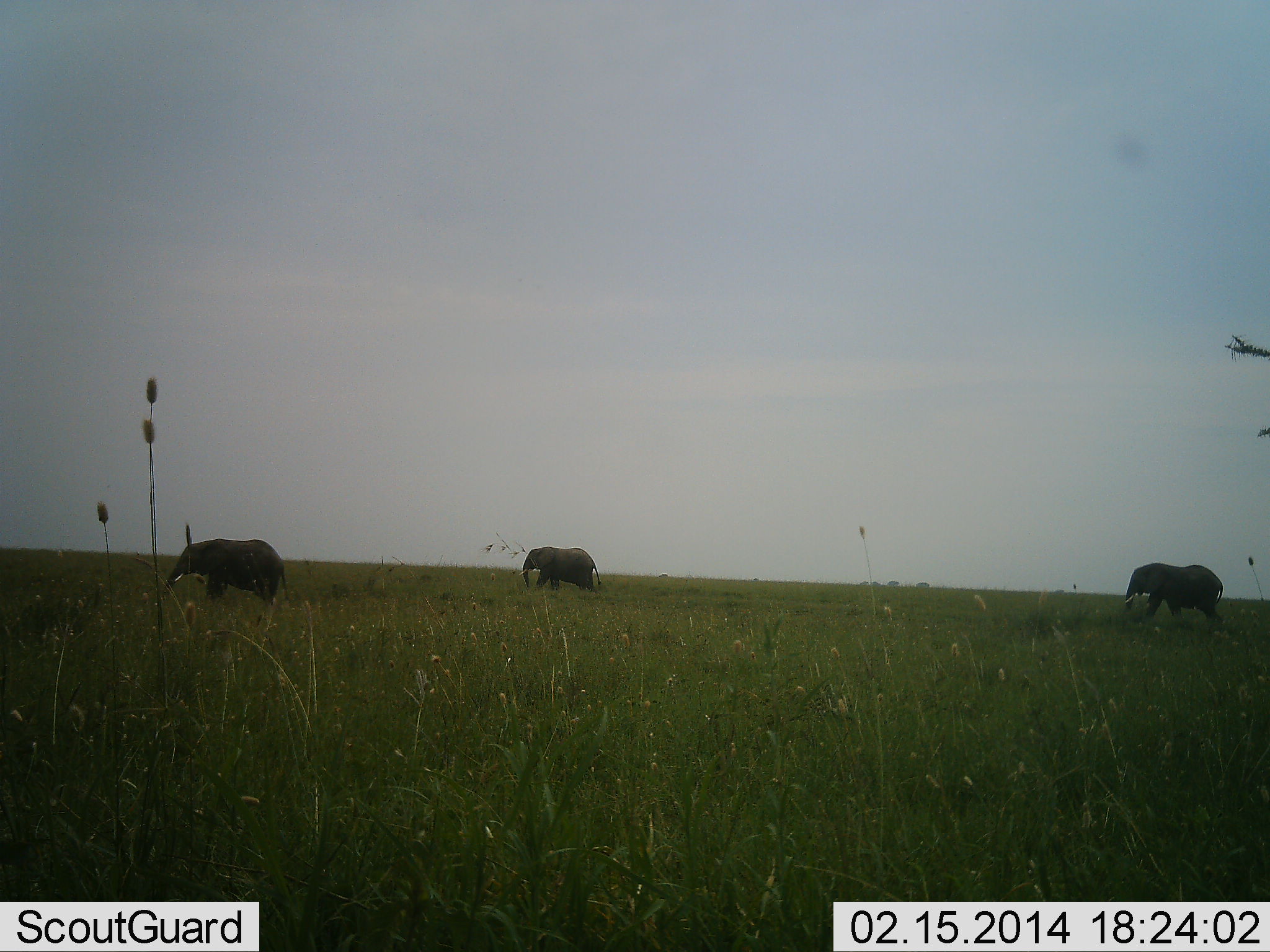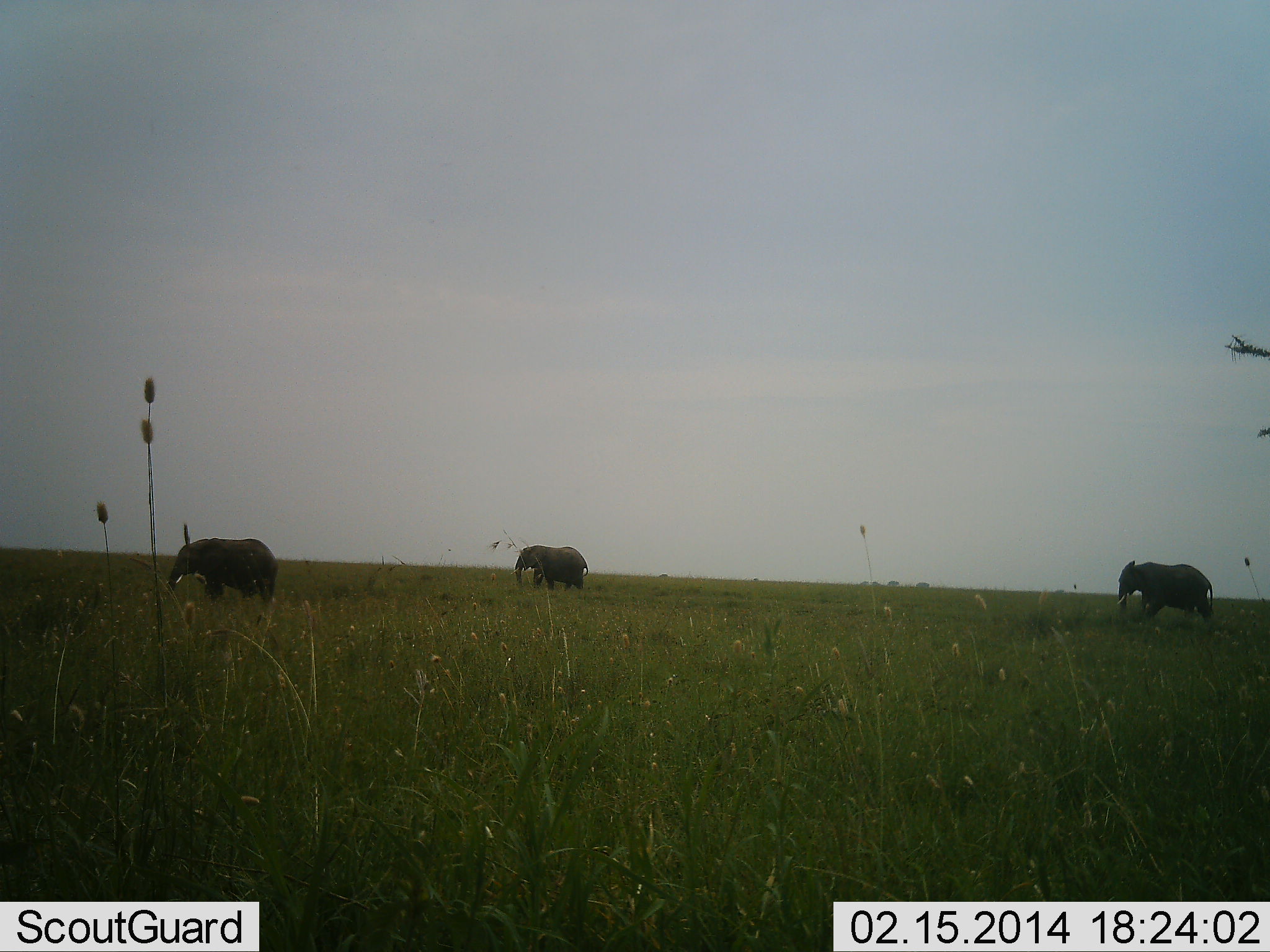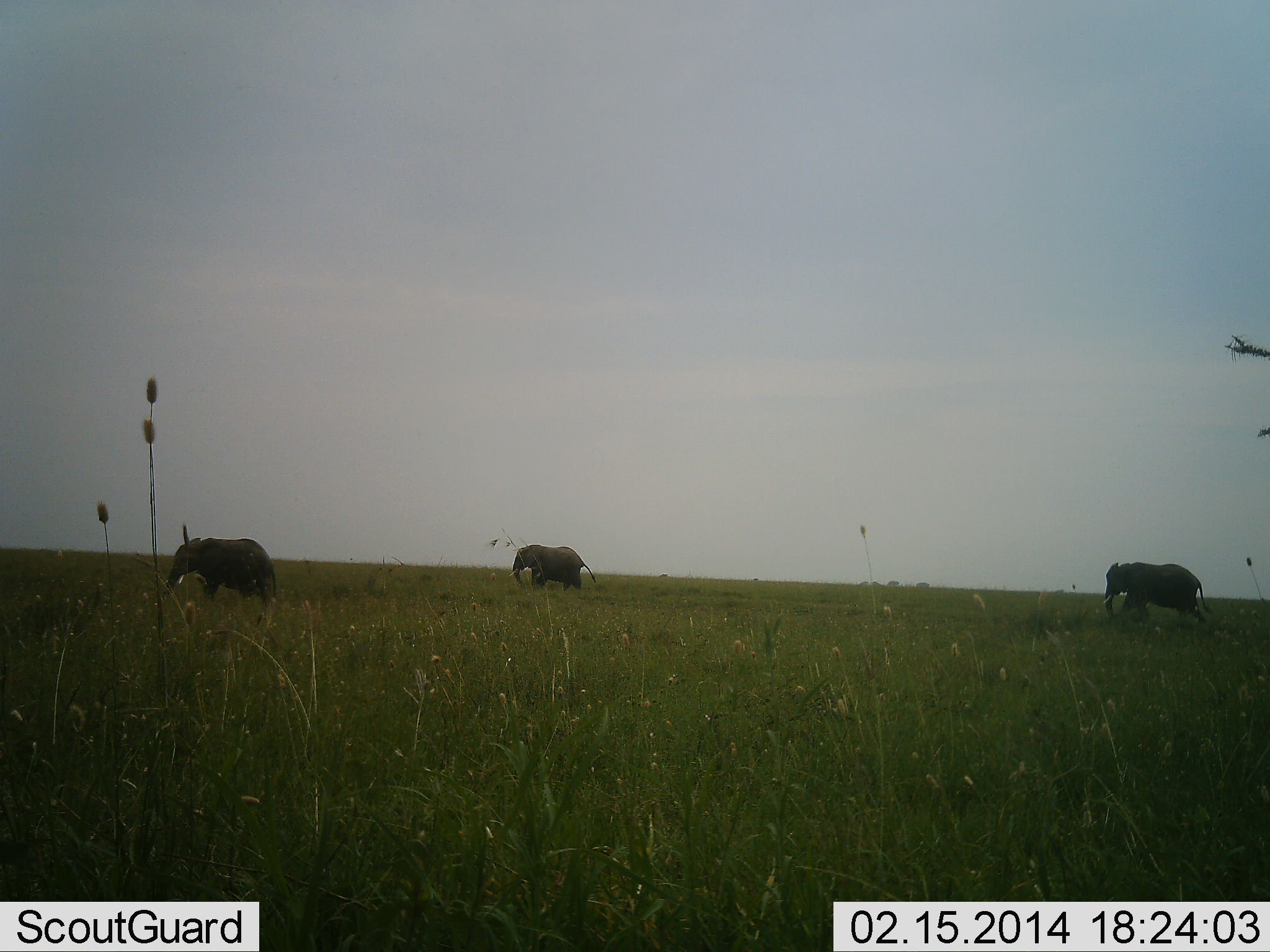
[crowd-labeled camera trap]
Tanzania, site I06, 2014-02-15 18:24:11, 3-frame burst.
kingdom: Animalia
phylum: Chordata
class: Mammalia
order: Proboscidea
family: Elephantidae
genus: Loxodonta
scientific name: Loxodonta africana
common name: african bush elephant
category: elephant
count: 3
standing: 17%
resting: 0%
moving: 94%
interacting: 0%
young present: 0%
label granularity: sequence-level